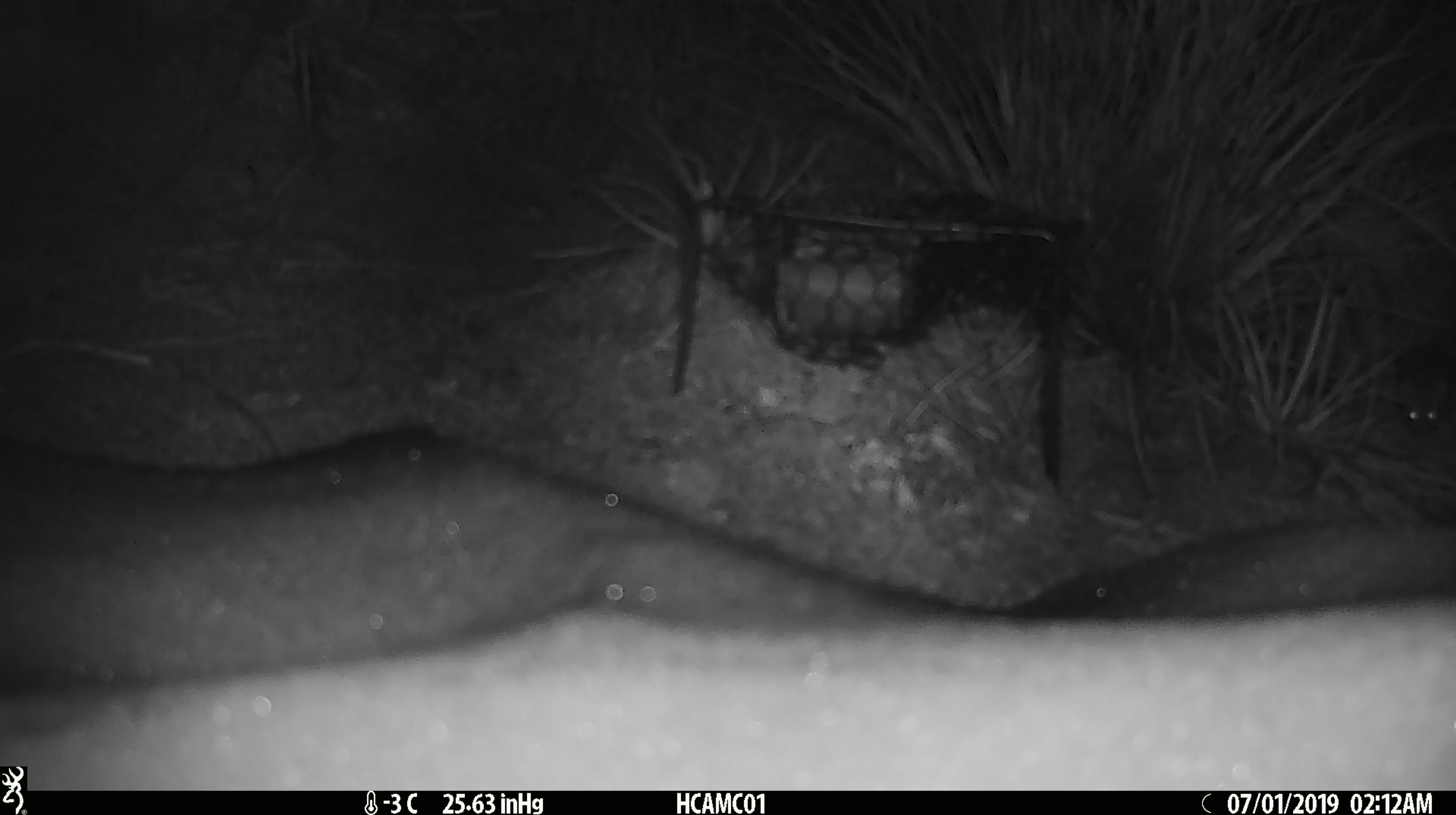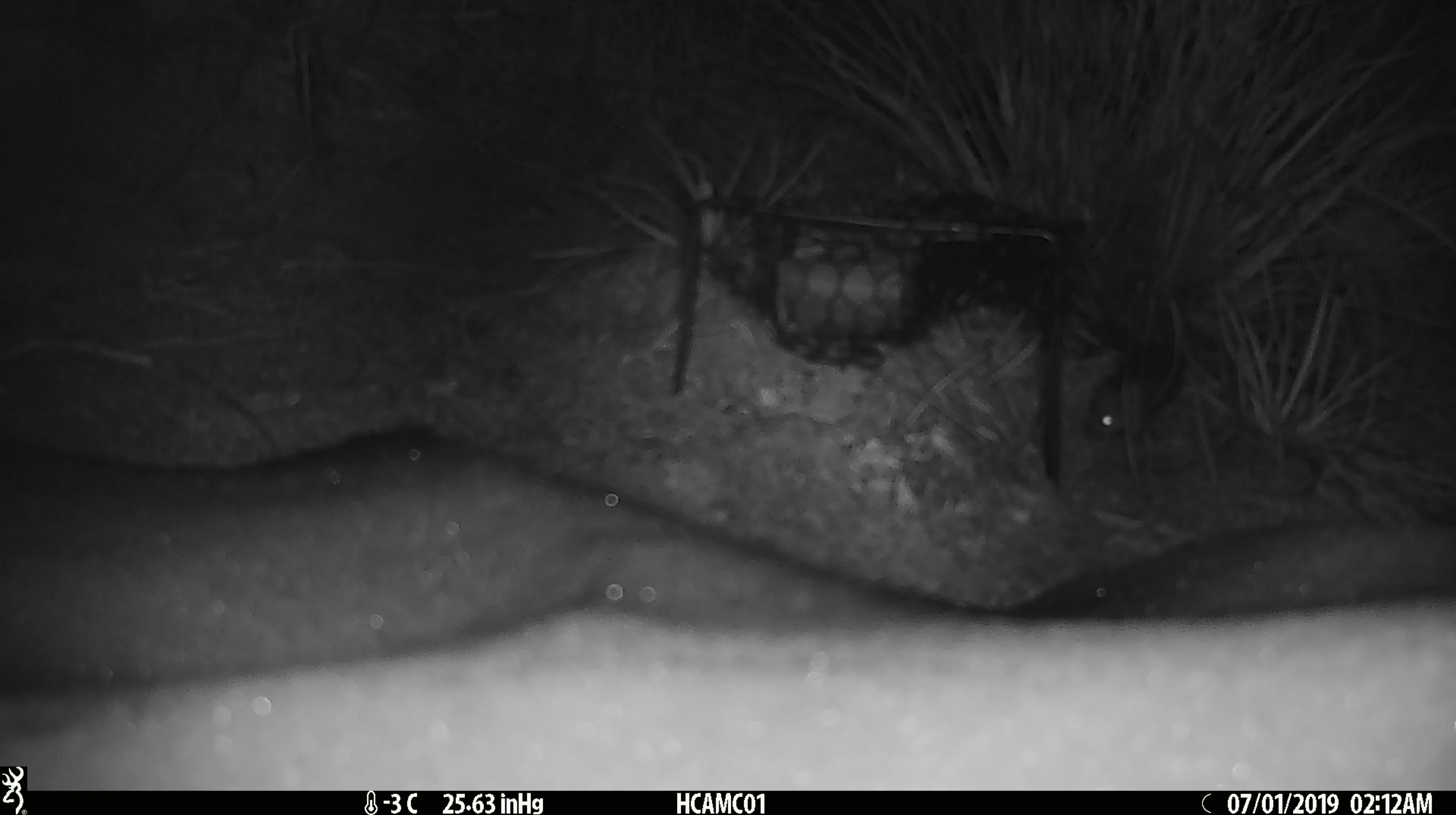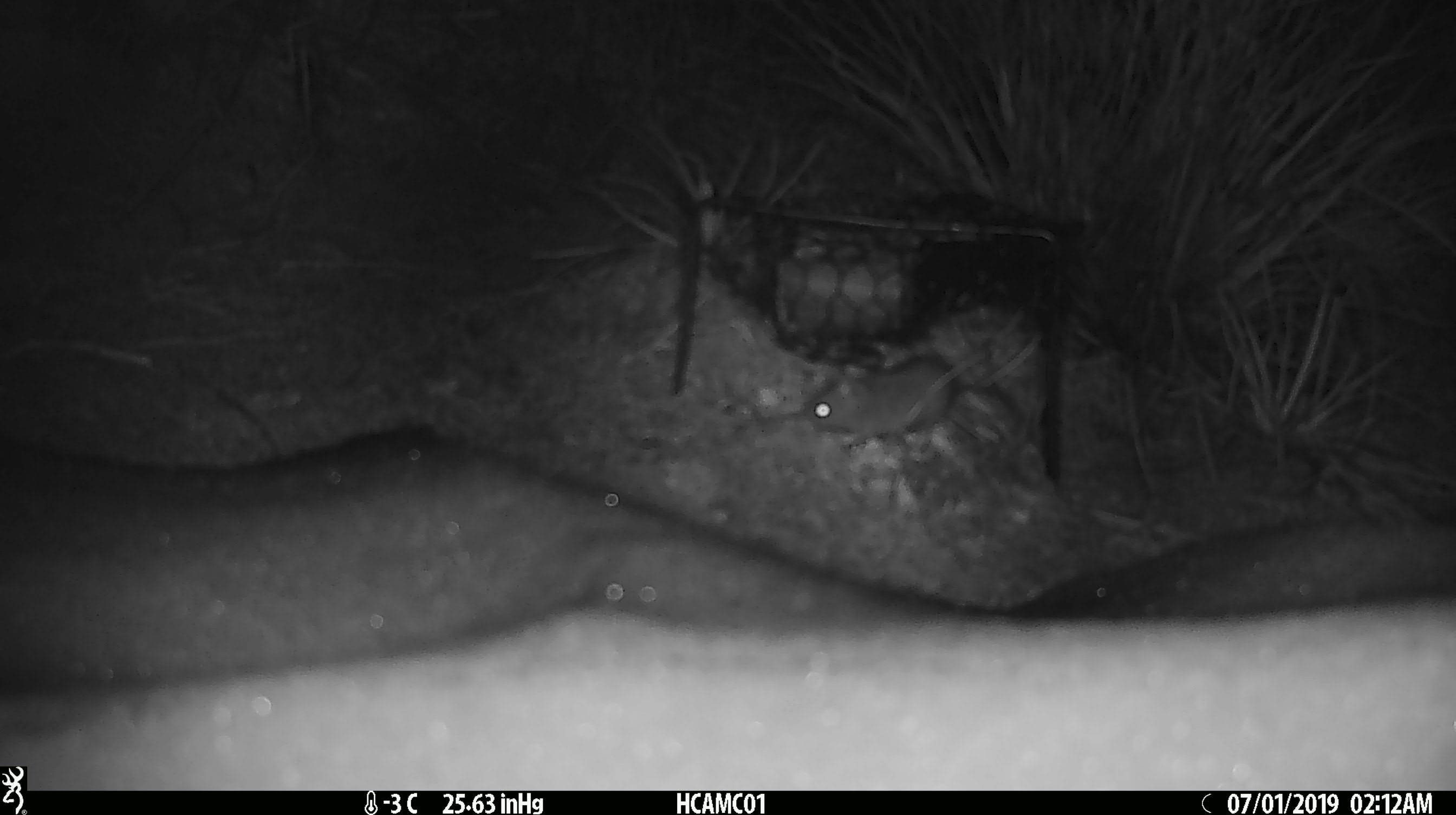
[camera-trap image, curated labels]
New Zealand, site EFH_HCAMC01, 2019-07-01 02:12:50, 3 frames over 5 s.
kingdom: Animalia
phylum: Chordata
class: Mammalia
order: Rodentia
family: Muridae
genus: Mus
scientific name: Mus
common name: mouse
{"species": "mouse (Mus)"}